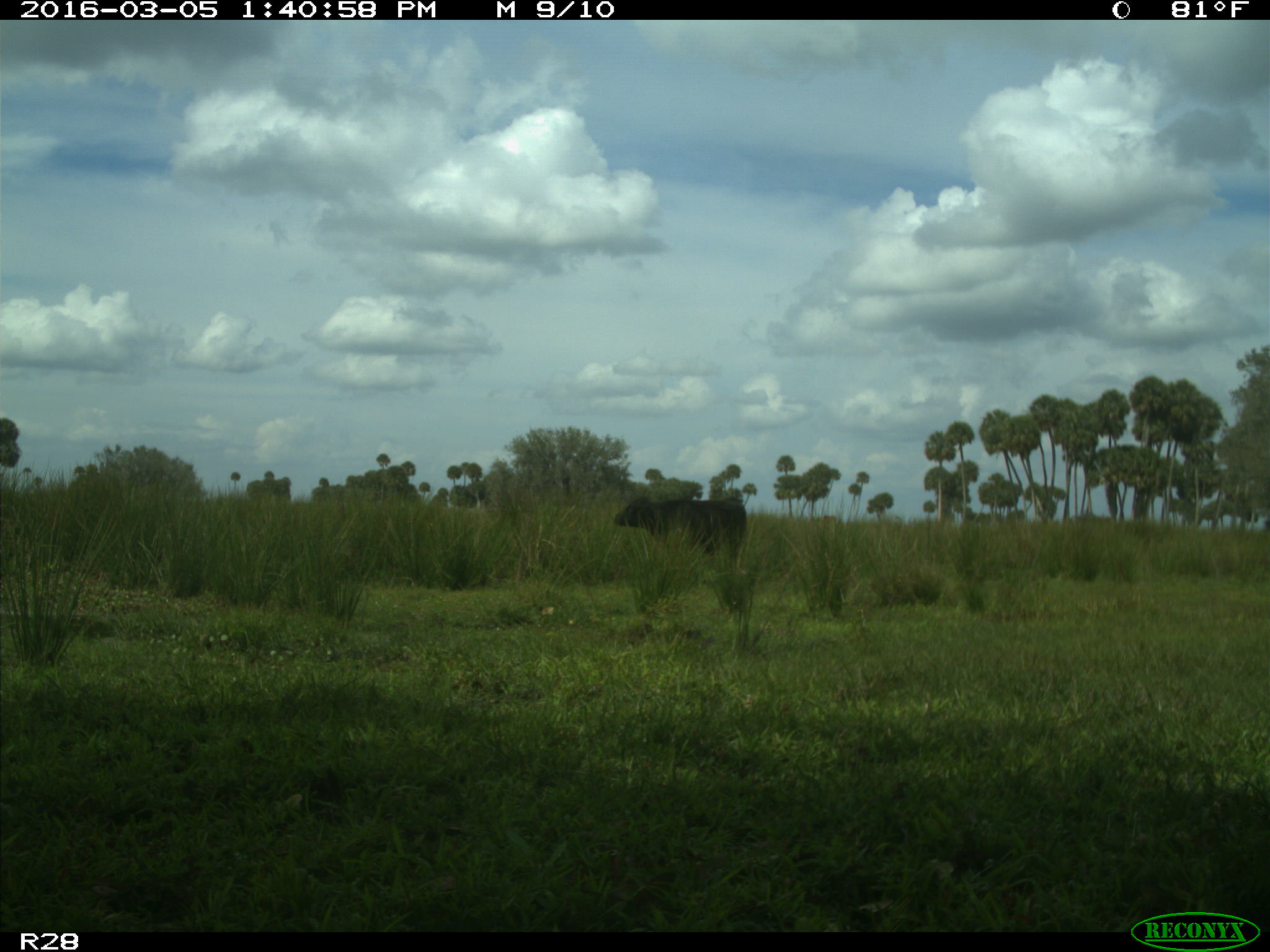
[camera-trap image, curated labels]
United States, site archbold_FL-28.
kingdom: Animalia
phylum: Chordata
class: Mammalia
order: Artiodactyla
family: Bovidae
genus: Bos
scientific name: Bos taurus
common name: domestic cow